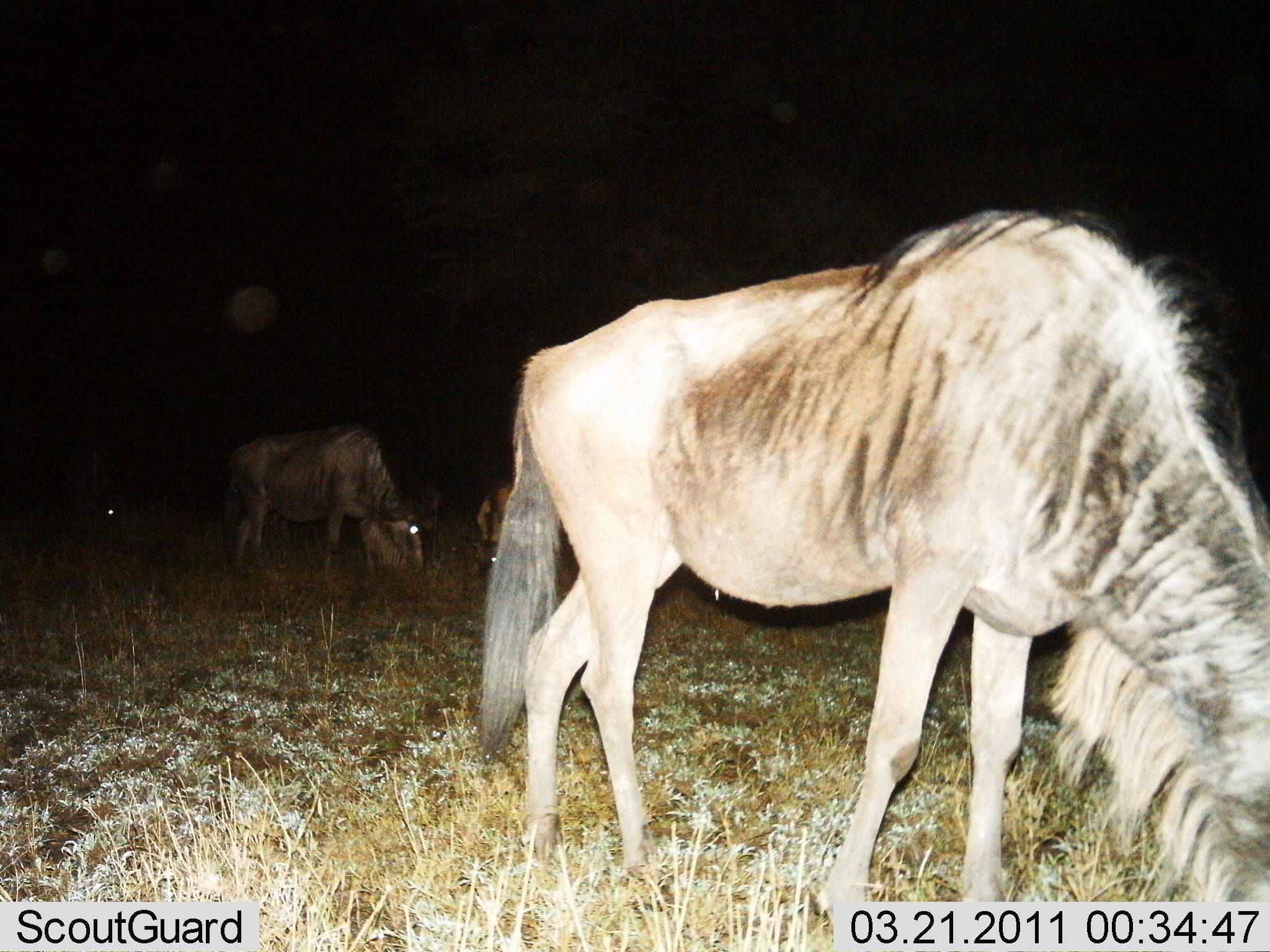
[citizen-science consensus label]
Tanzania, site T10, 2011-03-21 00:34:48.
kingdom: Animalia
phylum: Chordata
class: Mammalia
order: Artiodactyla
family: Bovidae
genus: Connochaetes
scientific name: Connochaetes taurinus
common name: blue wildebeest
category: wildebeest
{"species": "wildebeest (blue wildebeest) (Connochaetes taurinus)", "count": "4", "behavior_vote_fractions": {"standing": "17%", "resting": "0%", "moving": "0%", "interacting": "0%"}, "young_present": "0%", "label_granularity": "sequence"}